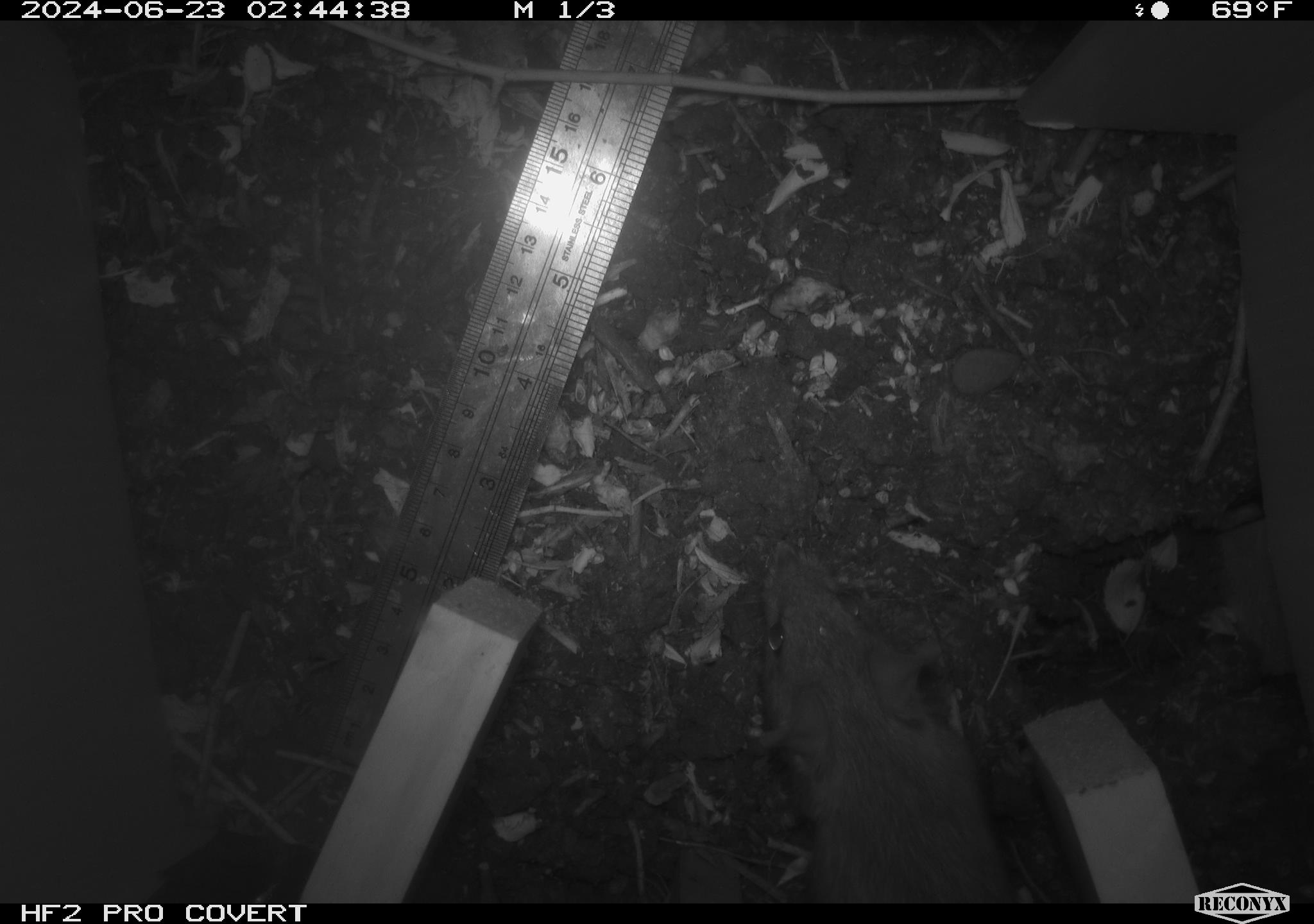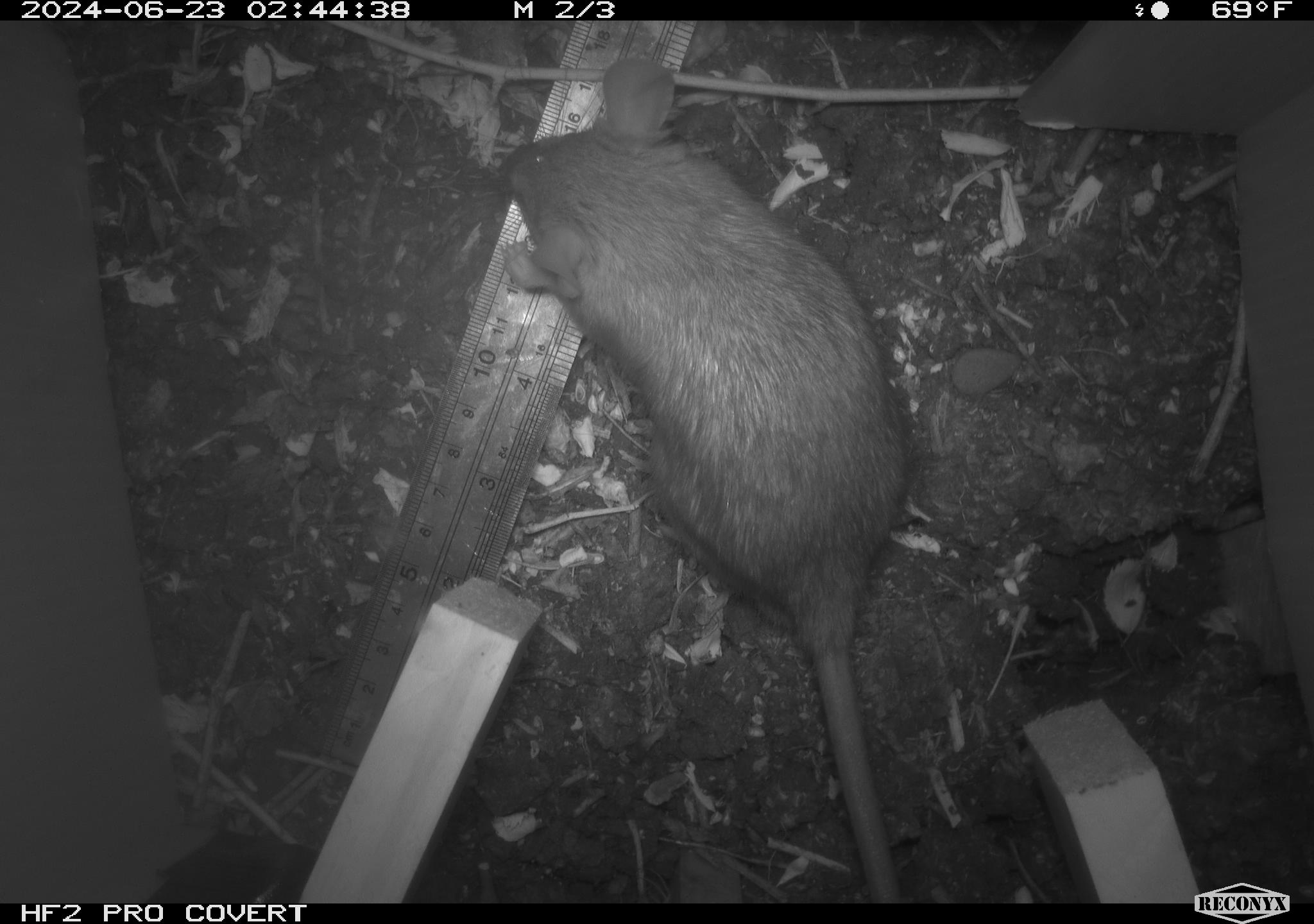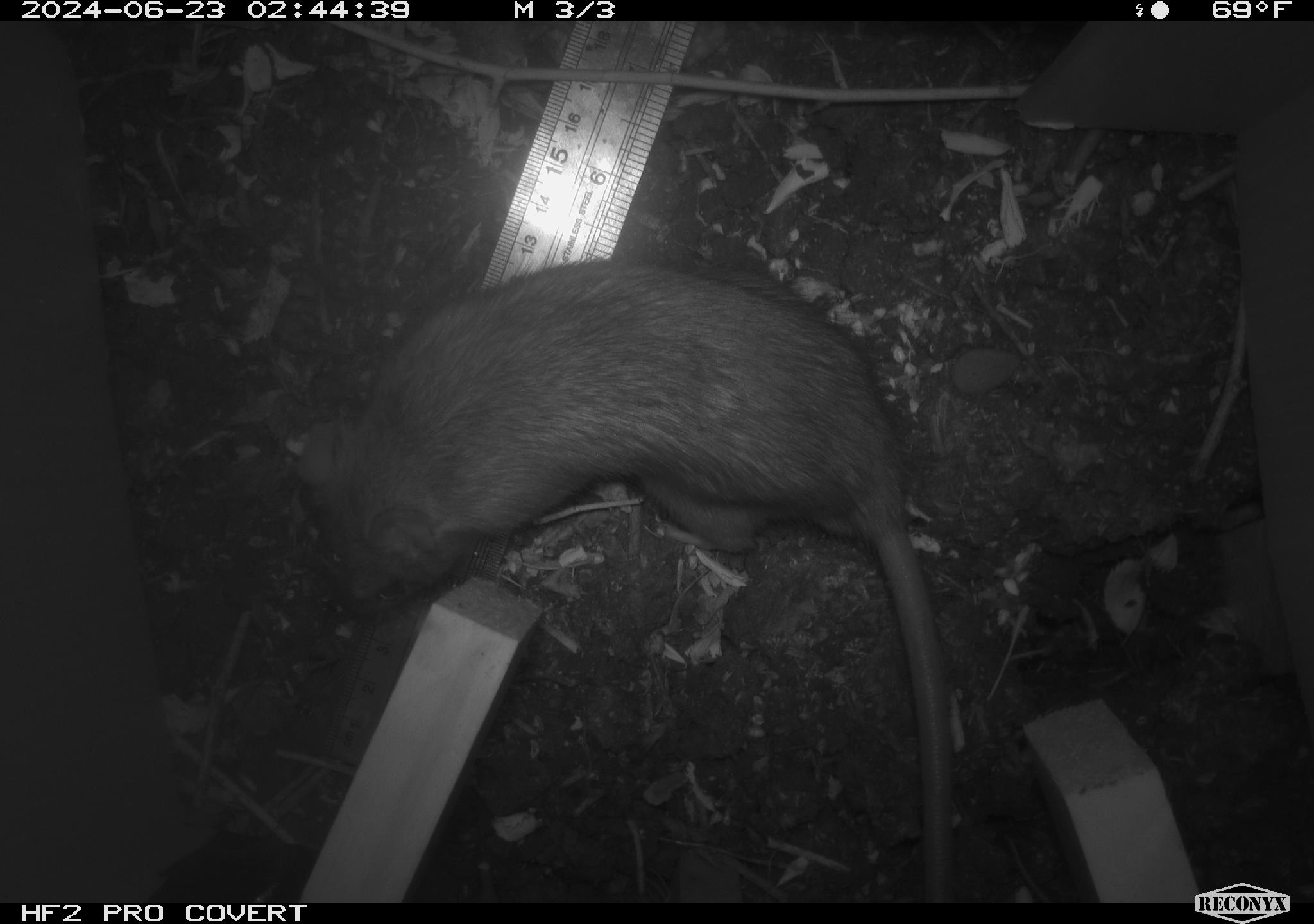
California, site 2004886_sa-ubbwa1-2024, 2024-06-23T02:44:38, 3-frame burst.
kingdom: Animalia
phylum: Chordata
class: Mammalia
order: Rodentia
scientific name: Rodentia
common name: woodrat or rat or mouse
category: woodrat or rat or mouse species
Woodrat or rat or mouse species (woodrat or rat or mouse) (Rodentia).